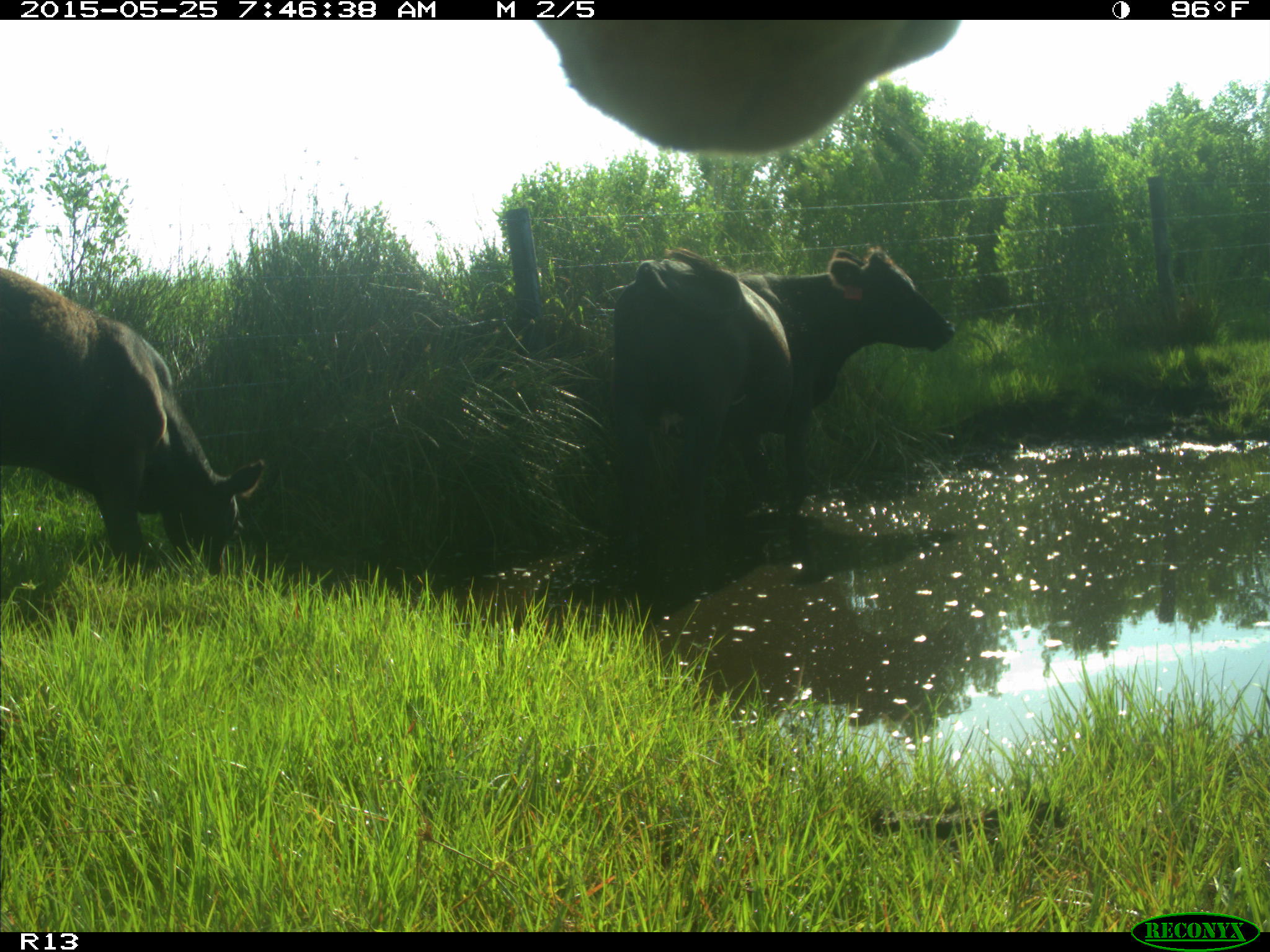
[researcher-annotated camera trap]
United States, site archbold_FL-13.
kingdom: Animalia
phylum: Chordata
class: Mammalia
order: Artiodactyla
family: Bovidae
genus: Bos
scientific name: Bos taurus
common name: domestic cow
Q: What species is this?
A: Bos taurus (domestic cow).